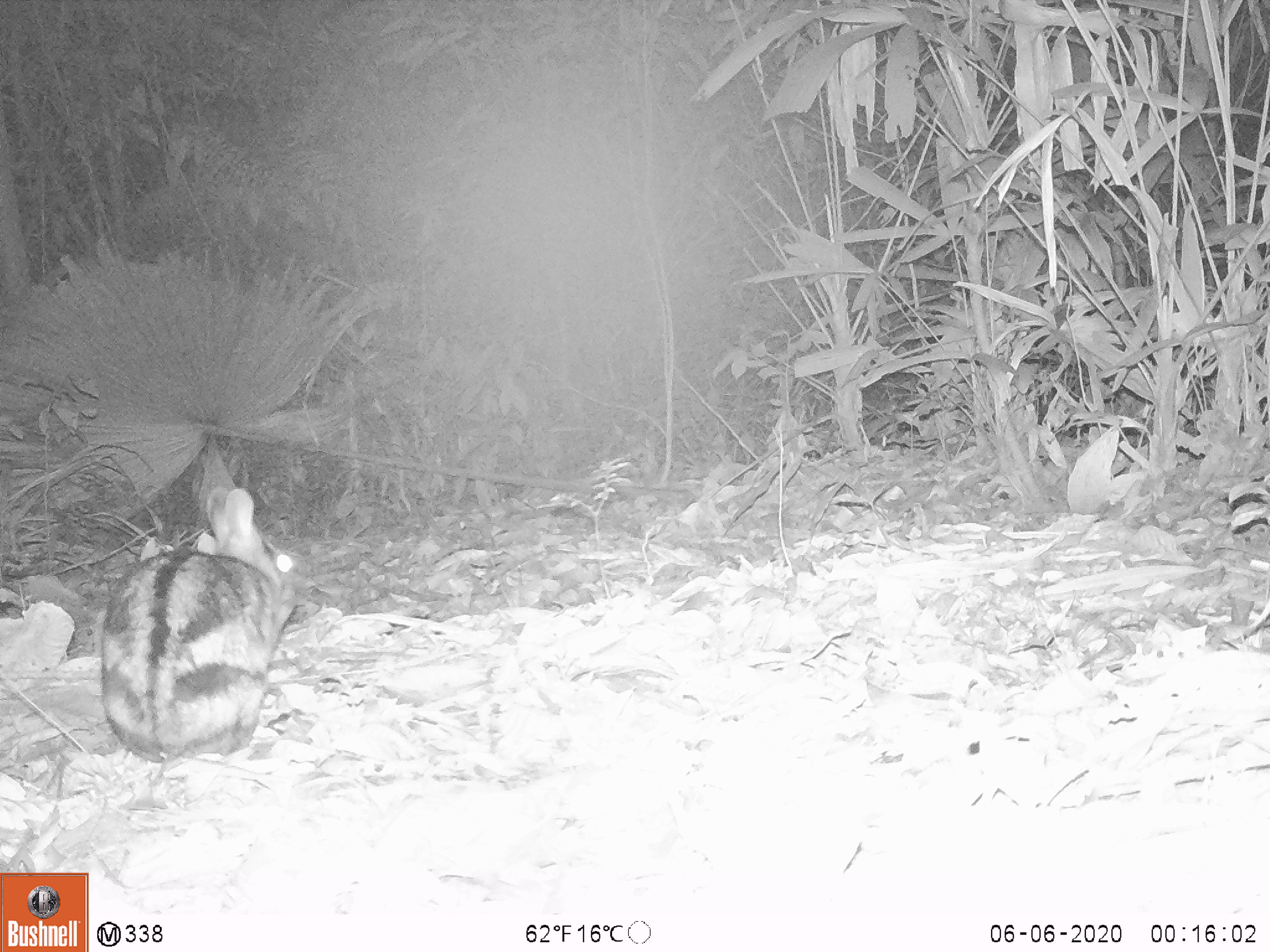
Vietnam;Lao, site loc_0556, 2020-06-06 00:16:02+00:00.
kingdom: Animalia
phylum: Chordata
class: Mammalia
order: Lagomorpha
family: Leporidae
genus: Nesolagus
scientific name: Nesolagus timminsi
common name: annamite striped rabbit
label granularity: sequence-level